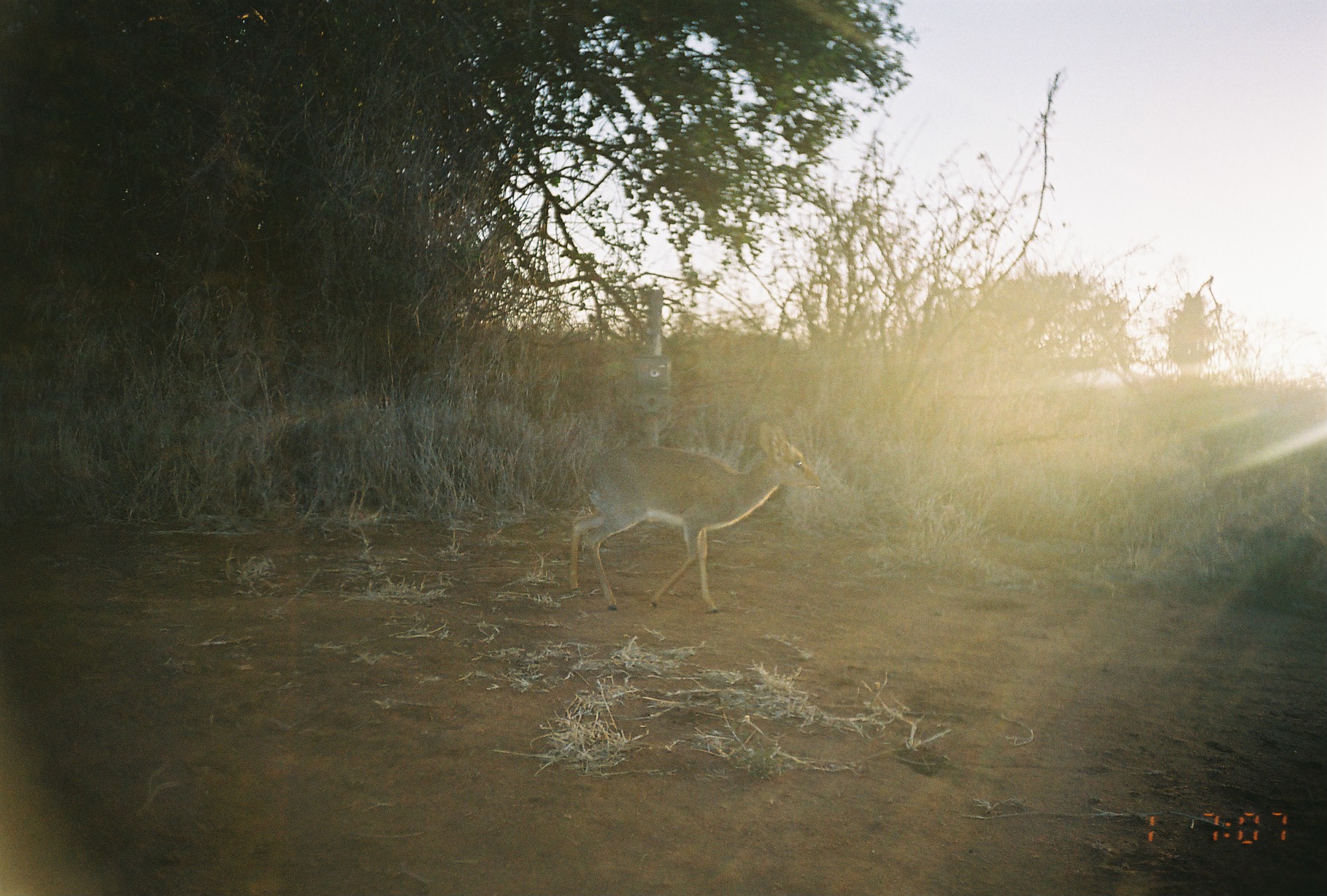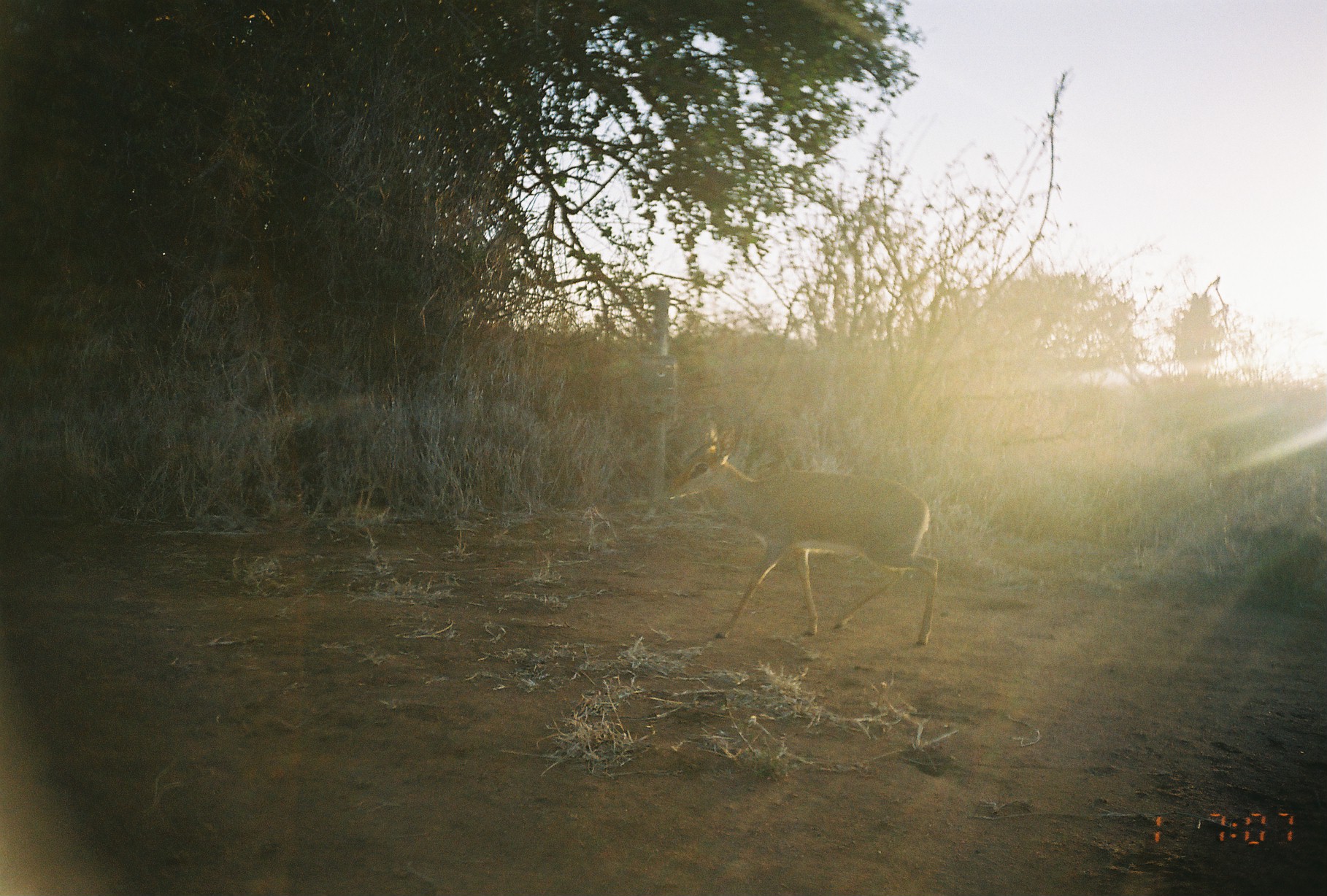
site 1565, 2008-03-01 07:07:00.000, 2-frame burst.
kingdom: Animalia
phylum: Chordata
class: Mammalia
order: Artiodactyla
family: Bovidae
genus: Madoqua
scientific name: Madoqua guentheri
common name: günther's dik-dik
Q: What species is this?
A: Madoqua guentheri (günther's dik-dik).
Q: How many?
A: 1.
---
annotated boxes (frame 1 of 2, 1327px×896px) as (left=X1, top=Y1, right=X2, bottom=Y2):
madoqua guentheri: (left=568, top=418, right=821, bottom=614)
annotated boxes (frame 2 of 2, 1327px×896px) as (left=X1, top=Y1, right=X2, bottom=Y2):
madoqua guentheri: (left=663, top=420, right=939, bottom=645)